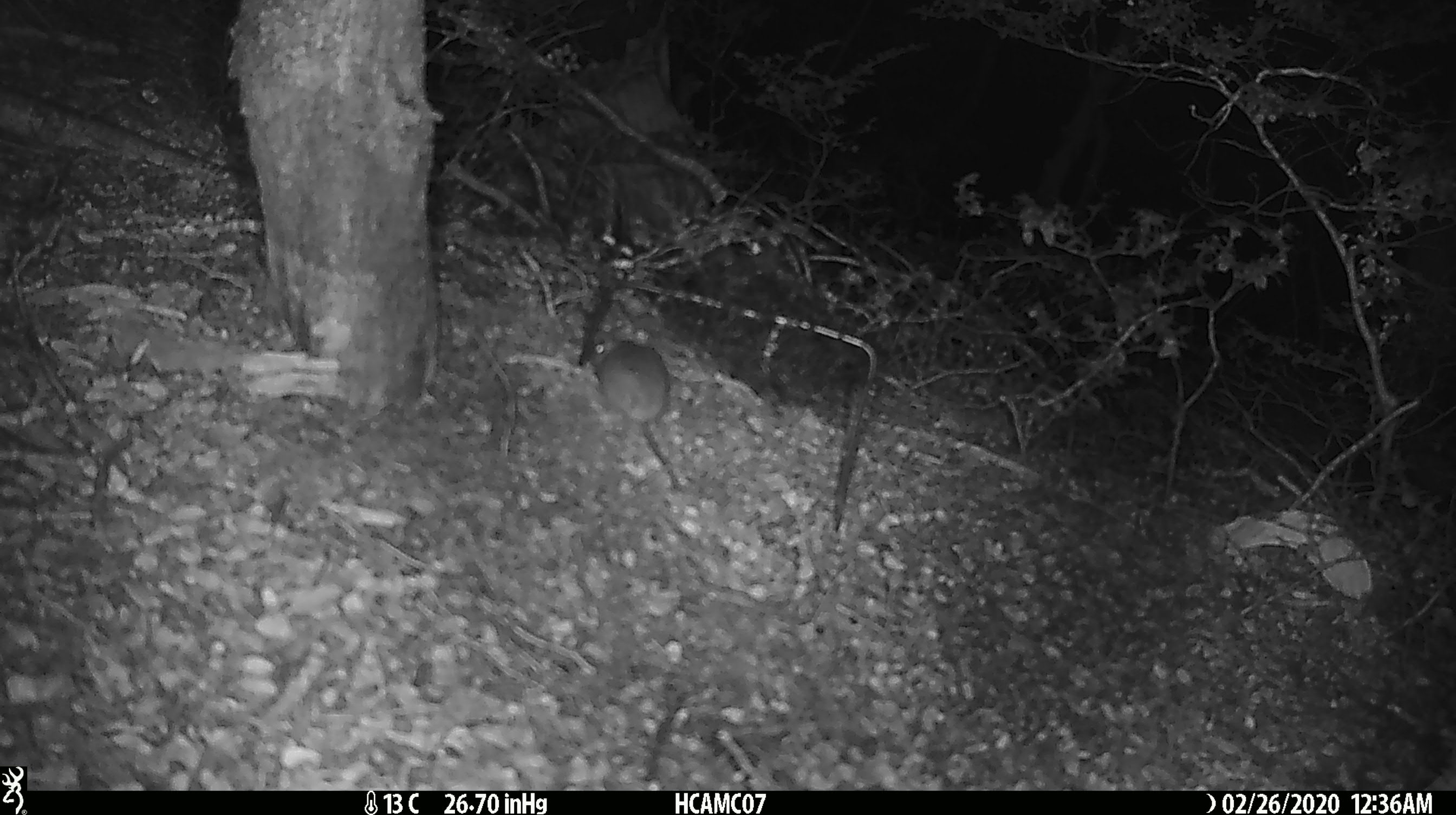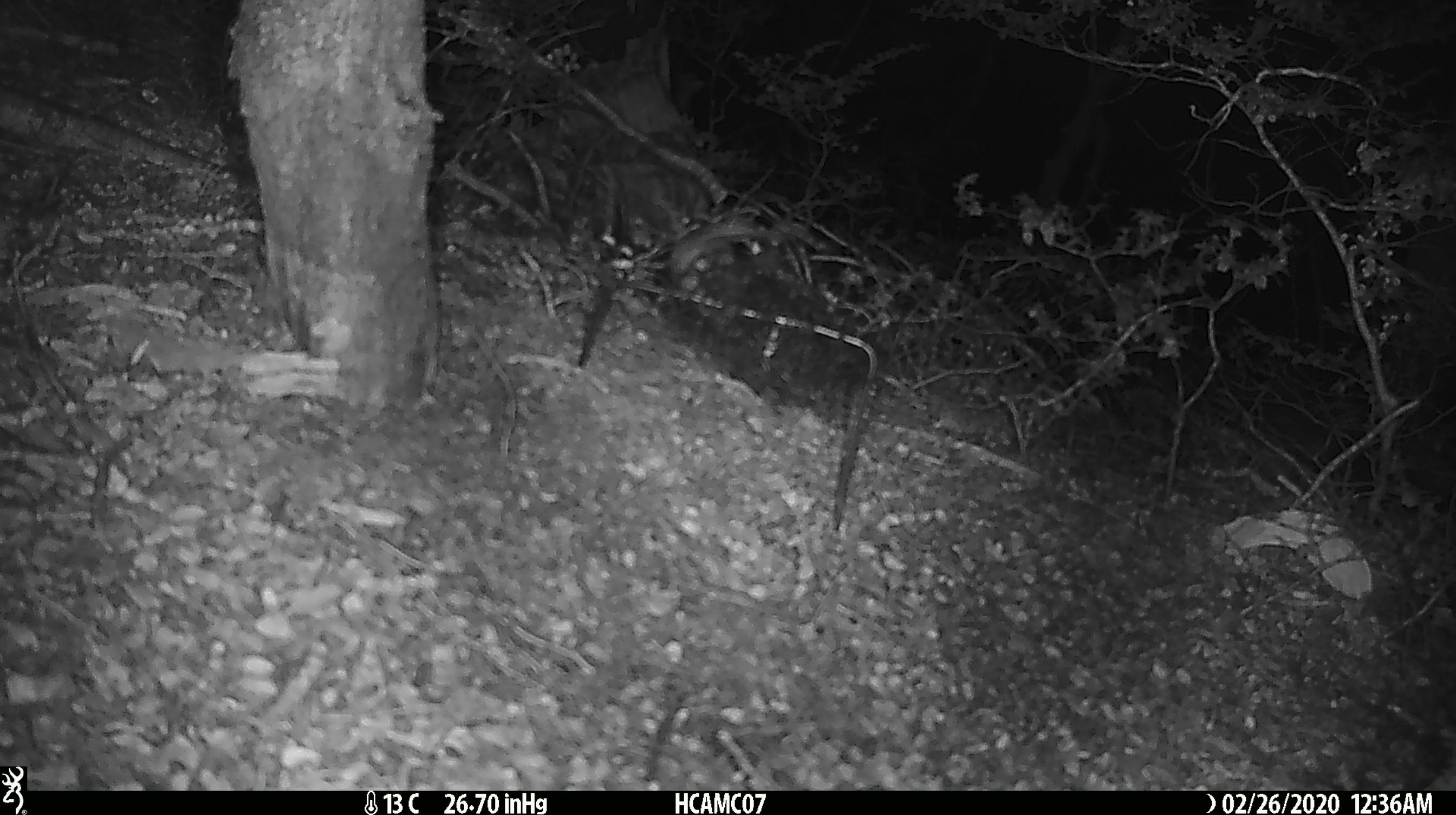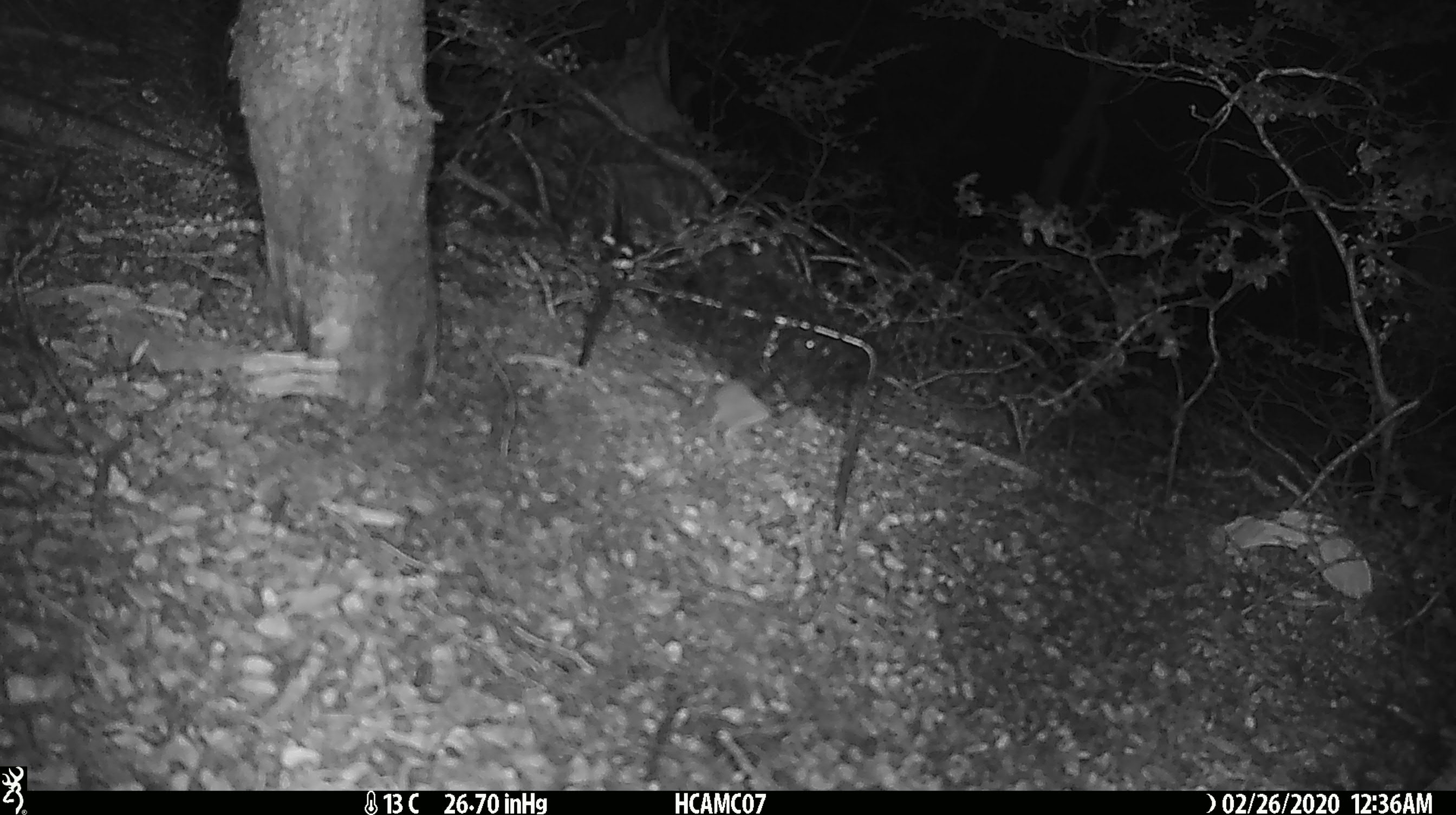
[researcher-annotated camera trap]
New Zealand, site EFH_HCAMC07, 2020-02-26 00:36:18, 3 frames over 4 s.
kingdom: Animalia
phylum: Chordata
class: Mammalia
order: Rodentia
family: Muridae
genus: Mus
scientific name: Mus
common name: mouse